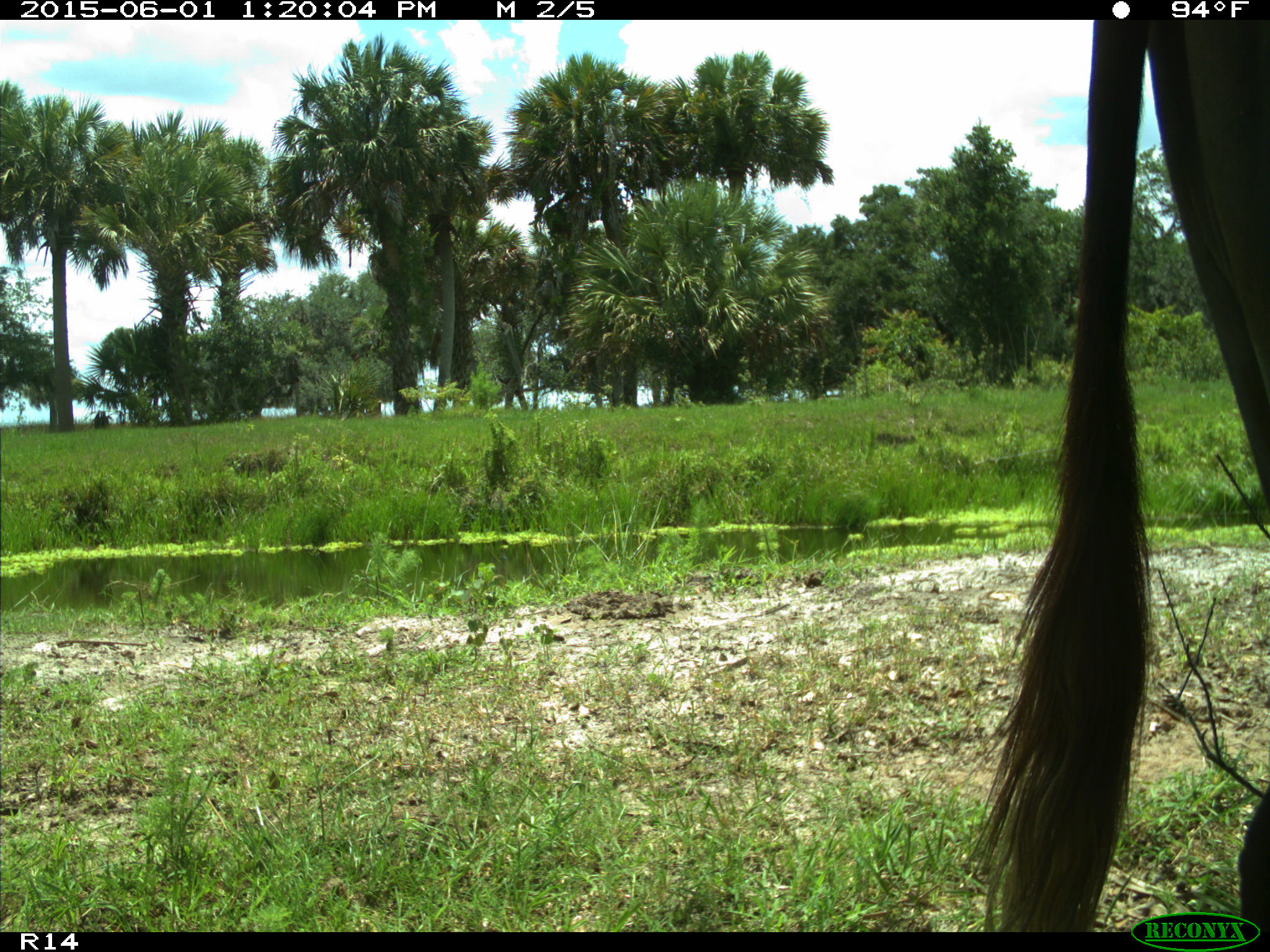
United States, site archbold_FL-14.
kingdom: Animalia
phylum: Chordata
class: Mammalia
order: Artiodactyla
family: Bovidae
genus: Bos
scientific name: Bos taurus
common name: domestic cow